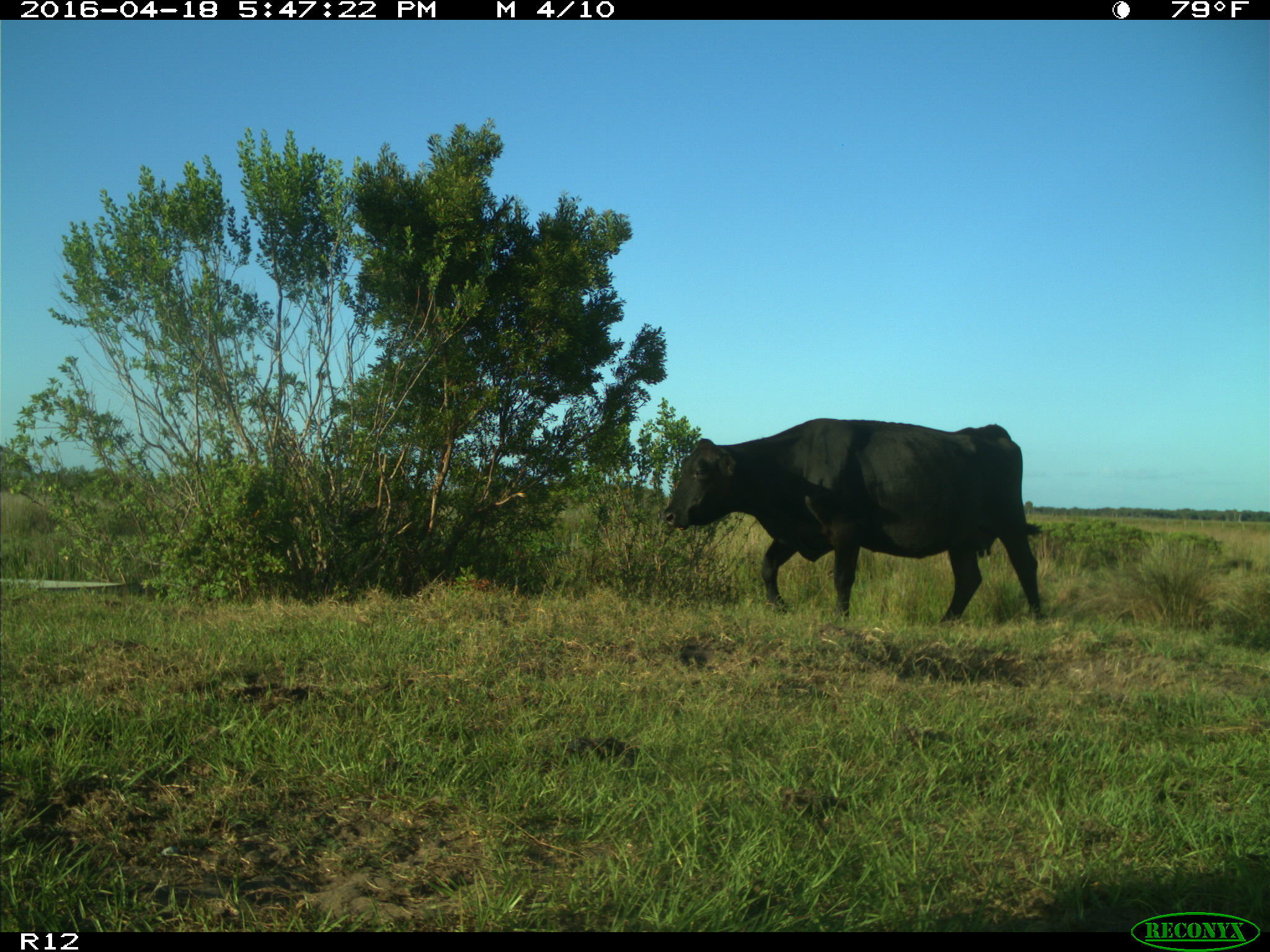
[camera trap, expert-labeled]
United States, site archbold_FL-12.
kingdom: Animalia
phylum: Chordata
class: Mammalia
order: Artiodactyla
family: Bovidae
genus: Bos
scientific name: Bos taurus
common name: domestic cow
Bos taurus (domestic cow).